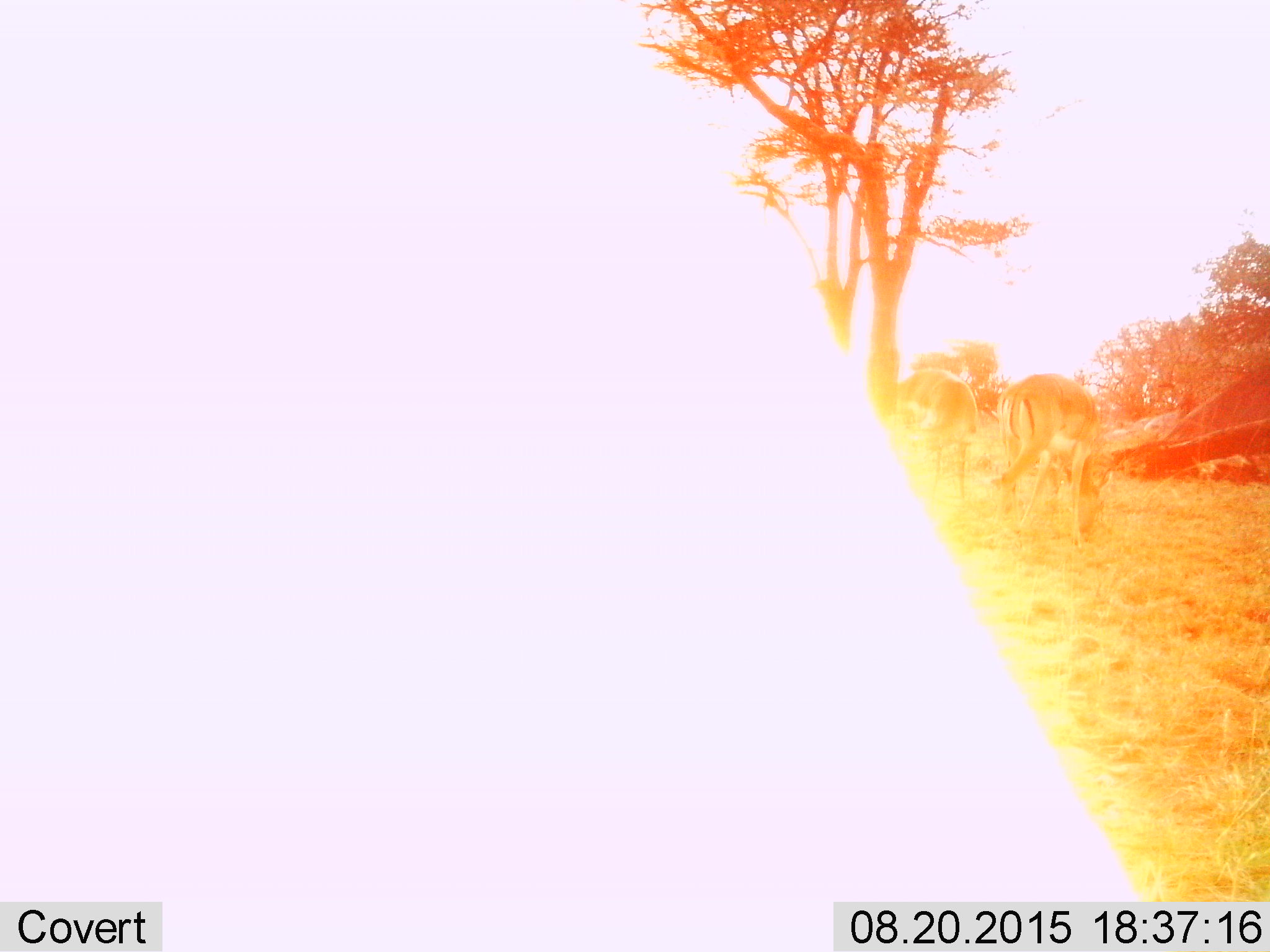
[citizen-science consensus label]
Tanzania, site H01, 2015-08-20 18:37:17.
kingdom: Animalia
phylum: Chordata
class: Mammalia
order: Artiodactyla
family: Bovidae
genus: Nanger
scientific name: Nanger granti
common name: grant's gazelle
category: gazellegrants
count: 2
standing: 33%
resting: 0%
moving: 33%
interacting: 0%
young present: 0%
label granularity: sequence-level